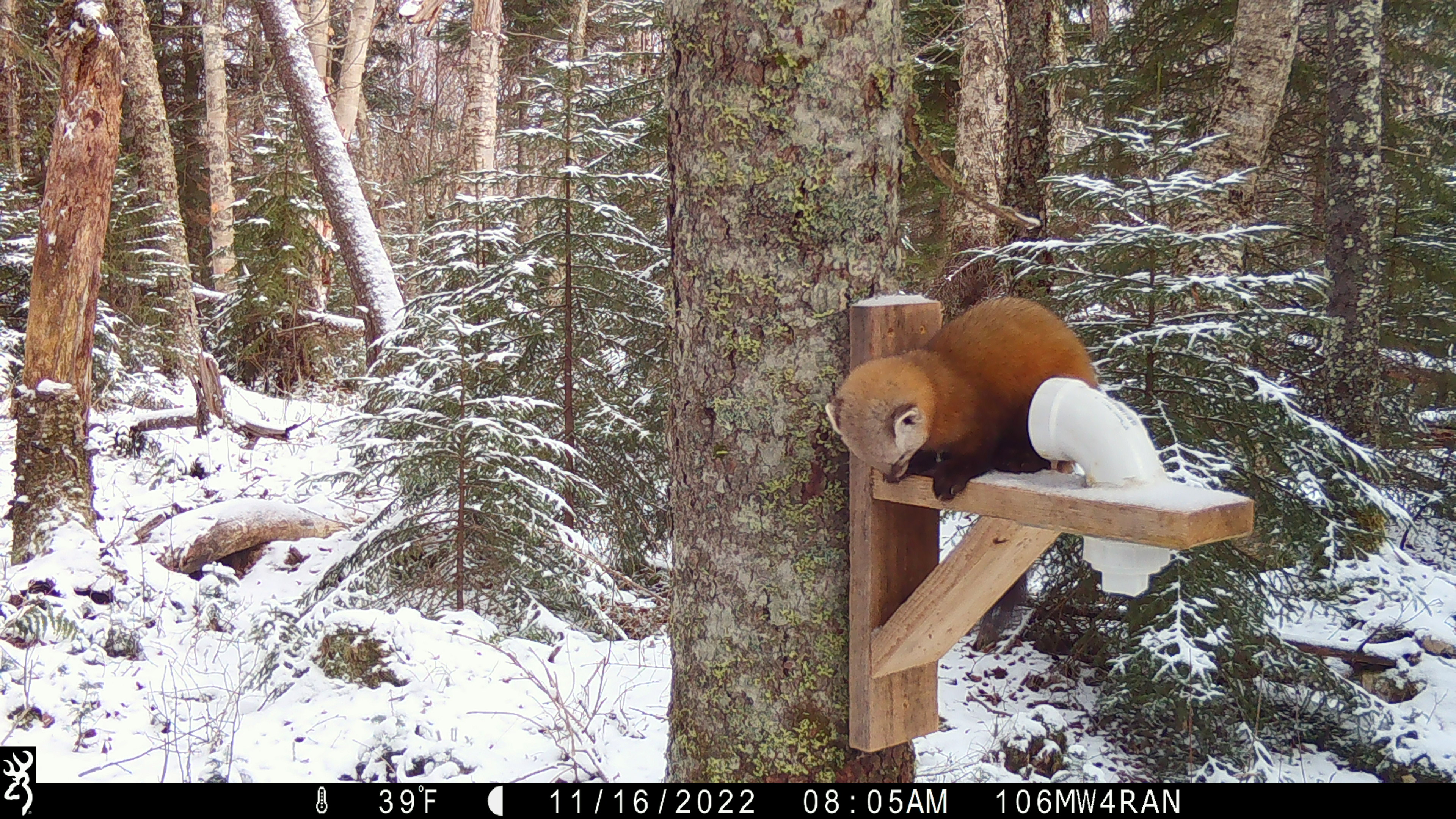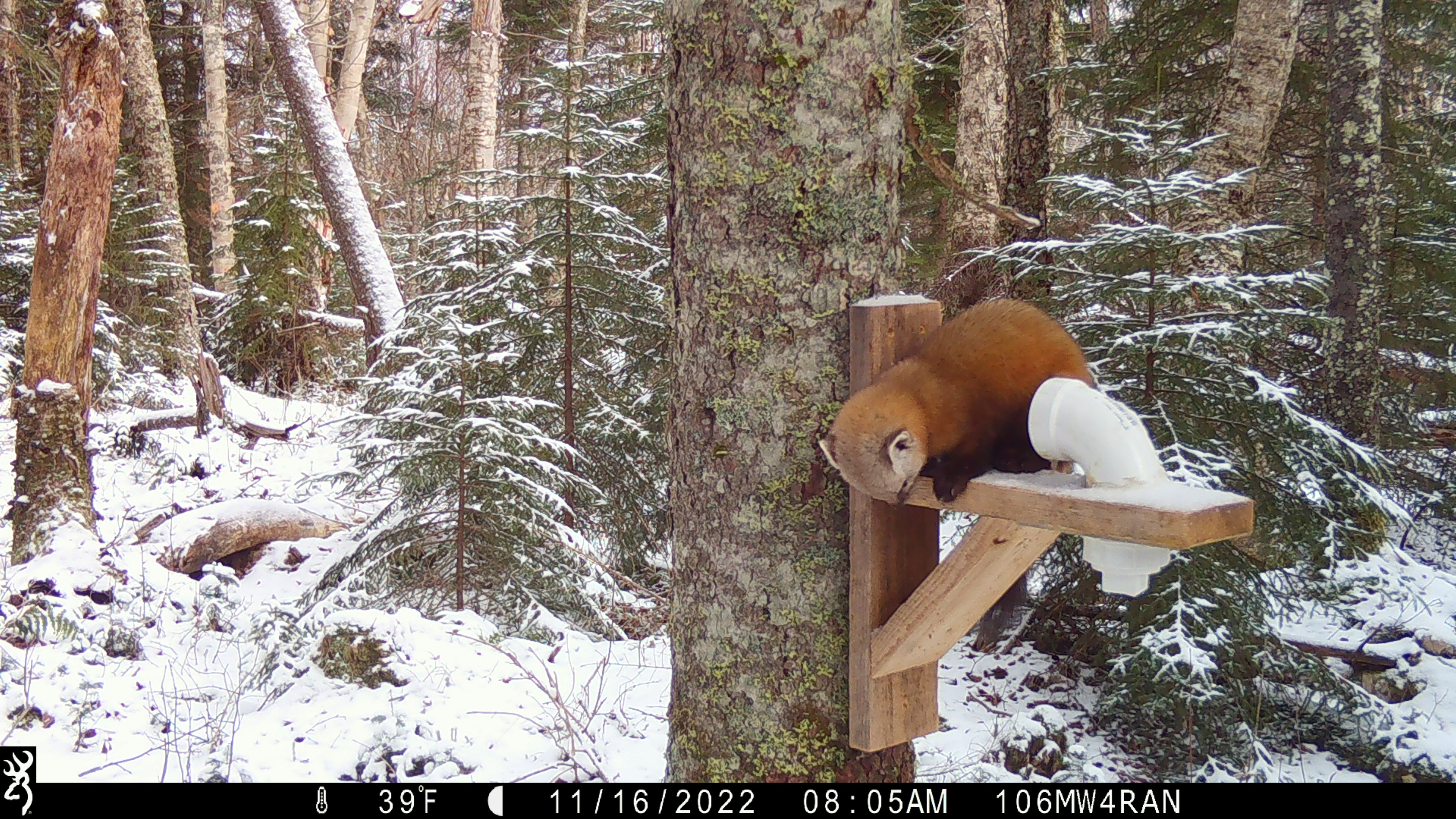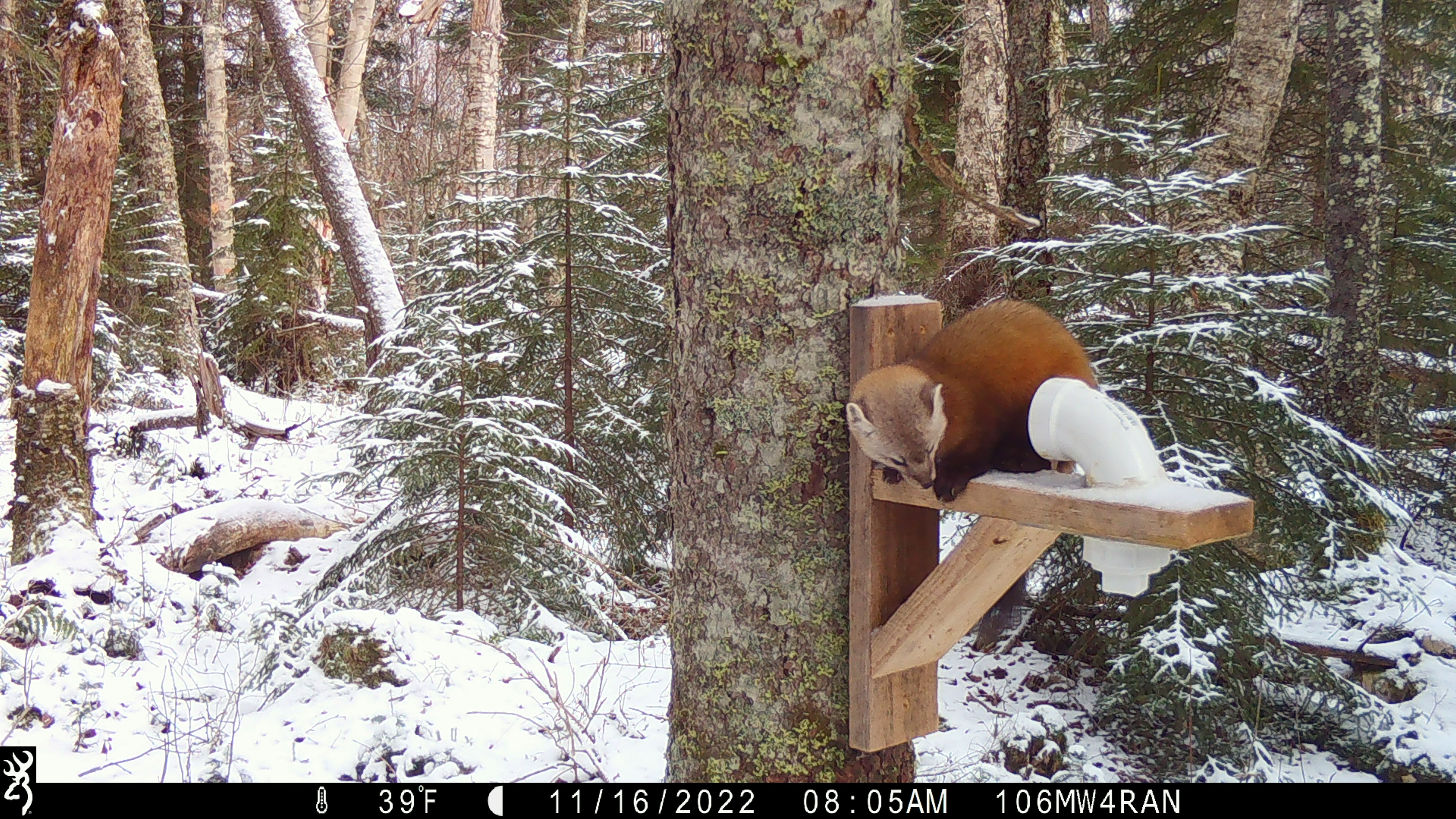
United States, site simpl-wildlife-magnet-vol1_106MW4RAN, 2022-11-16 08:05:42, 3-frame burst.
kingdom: Animalia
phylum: Chordata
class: Mammalia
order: Carnivora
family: Mustelidae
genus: Martes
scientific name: Martes americana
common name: american marten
American marten (Martes americana).